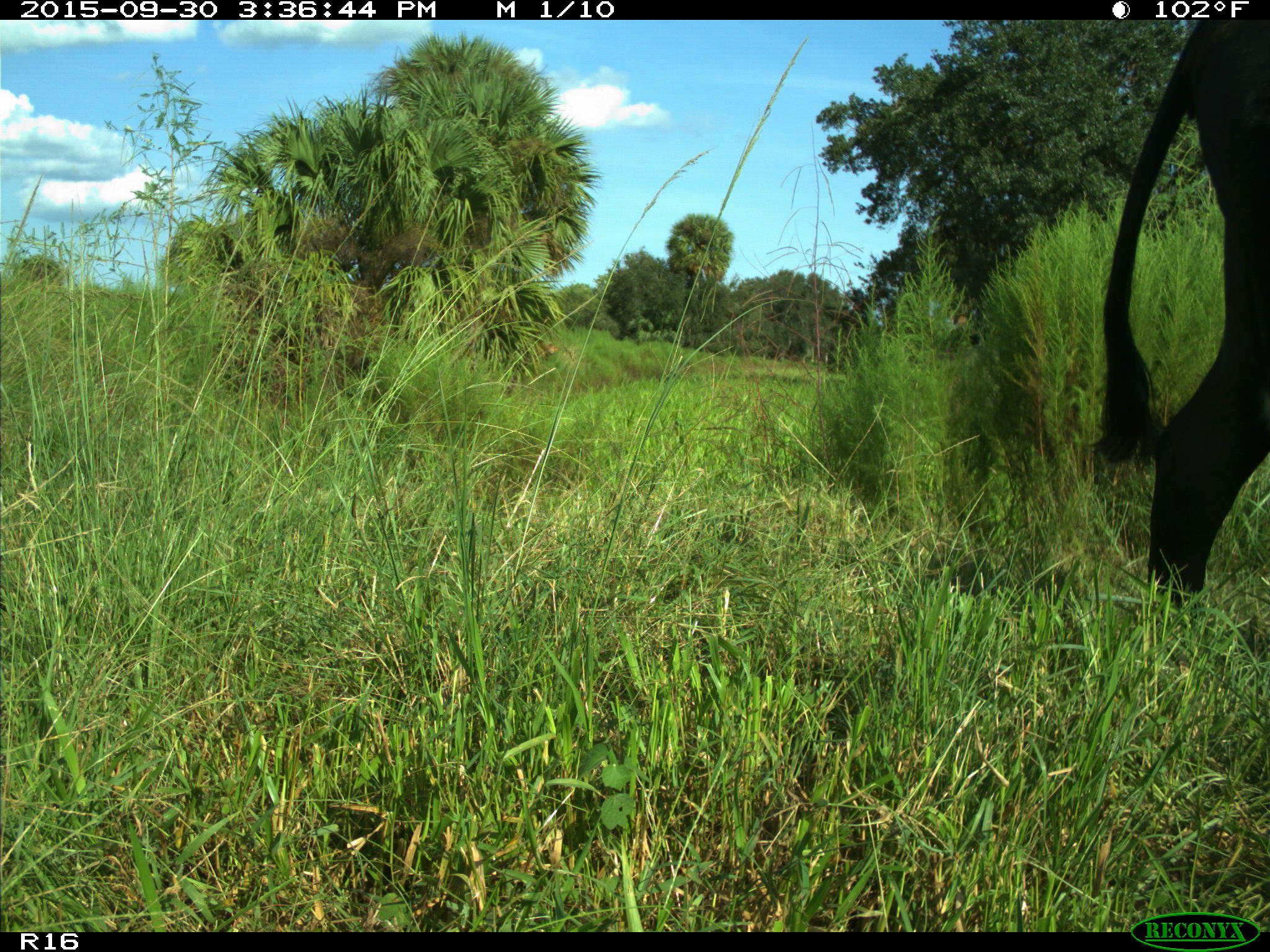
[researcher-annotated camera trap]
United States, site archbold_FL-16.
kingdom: Animalia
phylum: Chordata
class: Mammalia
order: Artiodactyla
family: Bovidae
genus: Bos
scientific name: Bos taurus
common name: domestic cow